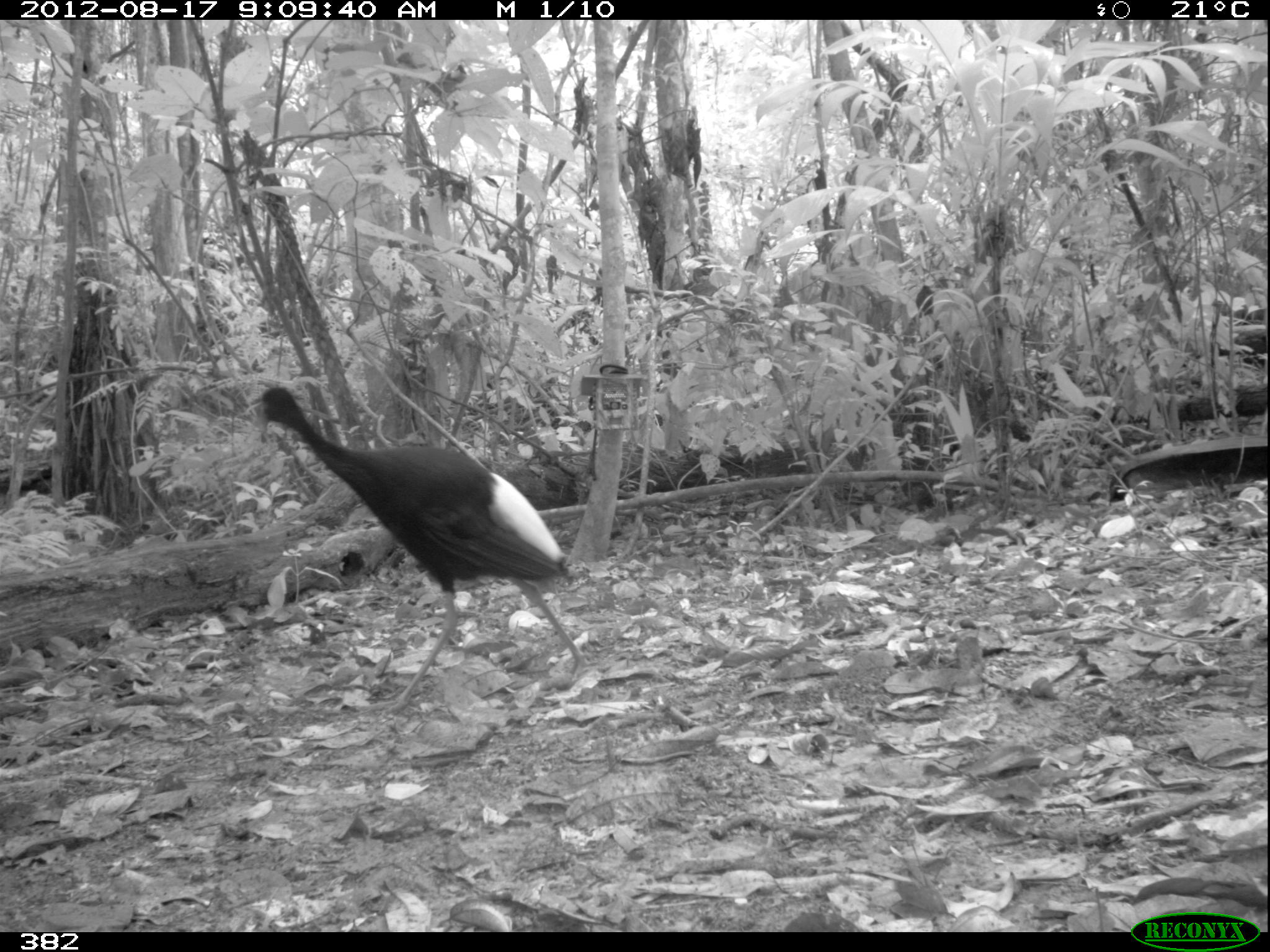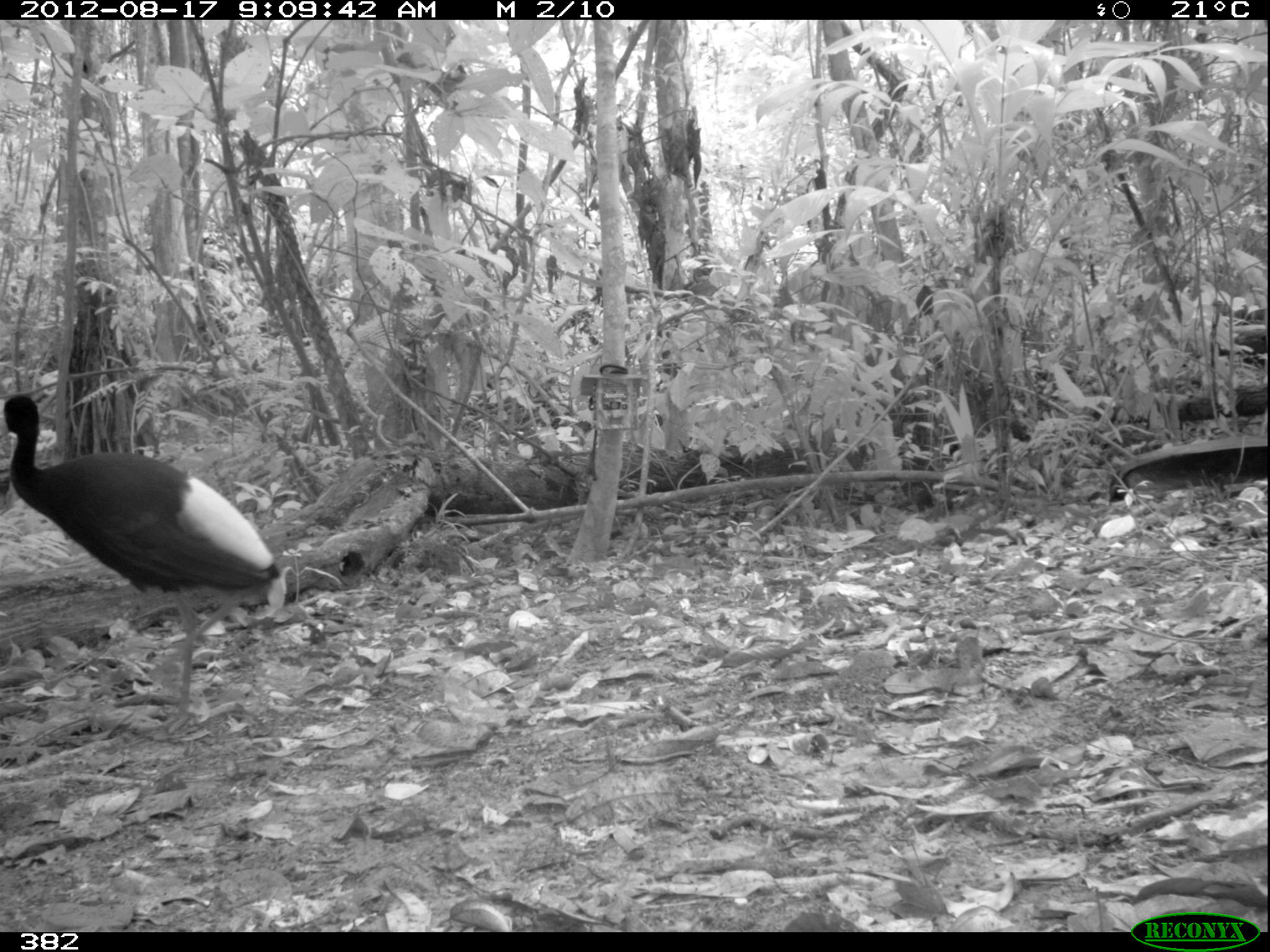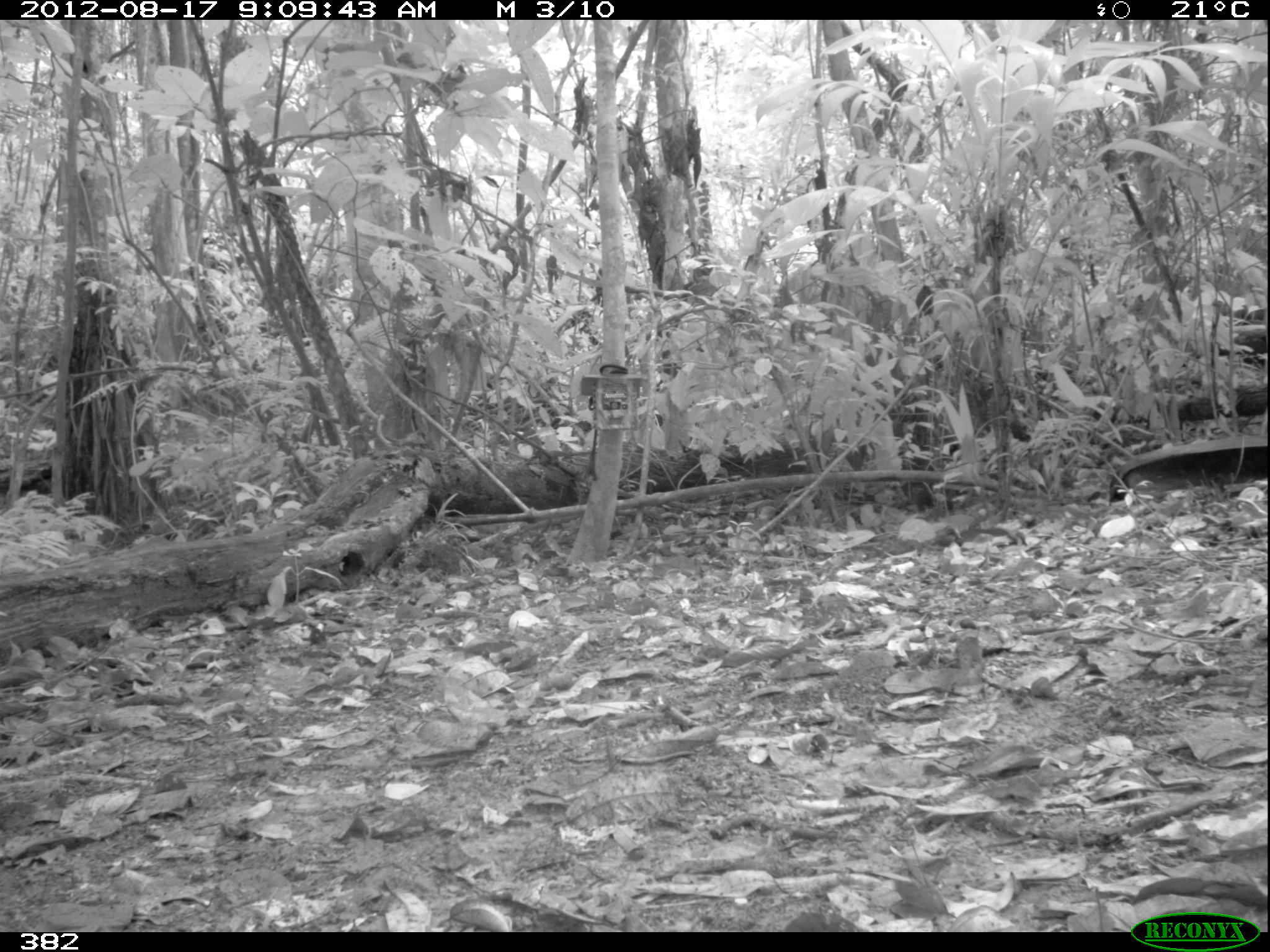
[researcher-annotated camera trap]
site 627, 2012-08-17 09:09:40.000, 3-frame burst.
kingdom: Animalia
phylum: Chordata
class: Aves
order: Gruiformes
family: Psophiidae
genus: Psophia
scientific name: Psophia leucoptera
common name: pale-winged trumpeter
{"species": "Psophia leucoptera (pale-winged trumpeter)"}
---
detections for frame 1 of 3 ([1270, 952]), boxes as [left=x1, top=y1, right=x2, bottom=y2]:
psophia leucoptera: [left=251, top=388, right=586, bottom=716]